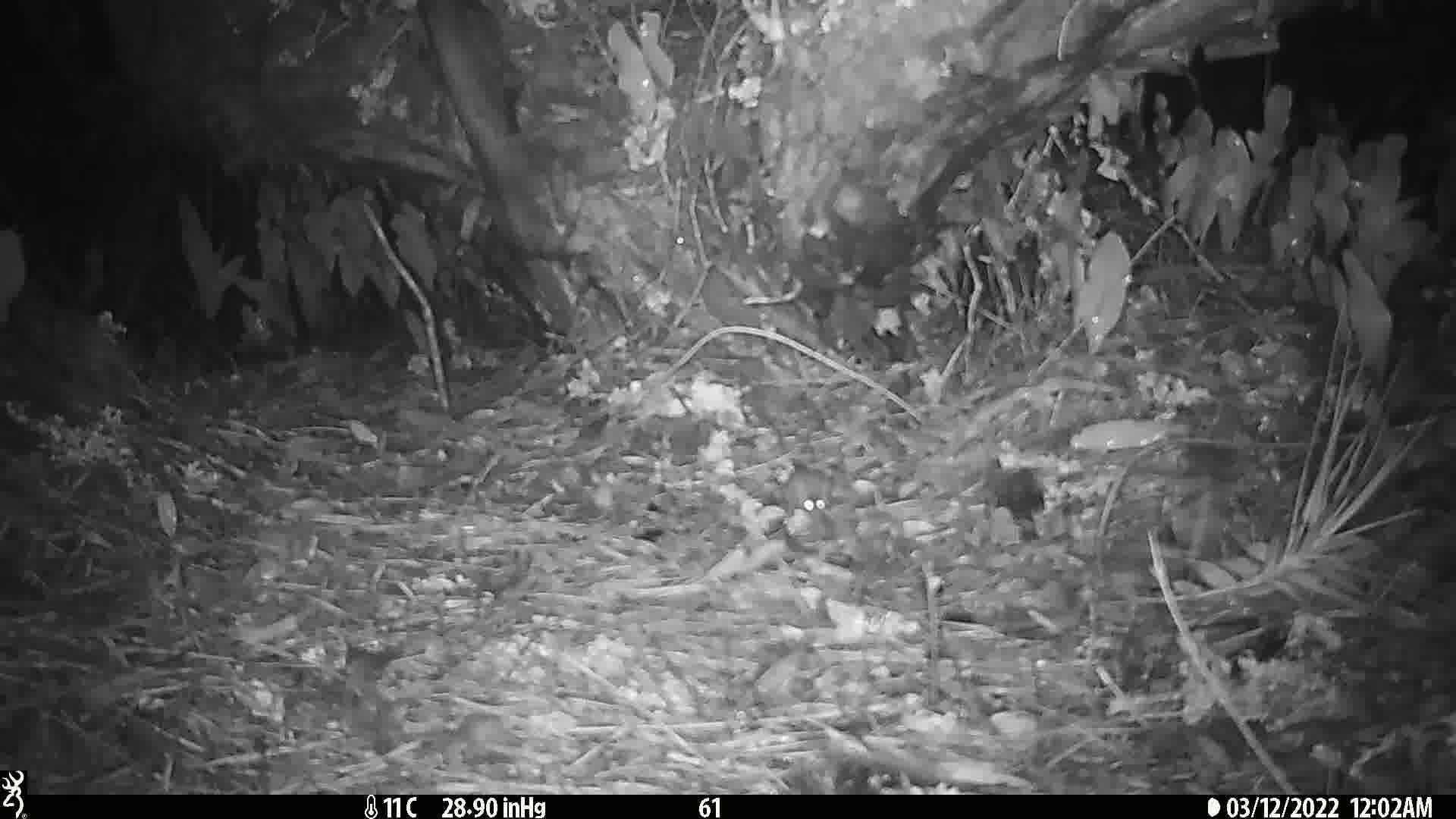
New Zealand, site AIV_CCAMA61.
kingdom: Animalia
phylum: Chordata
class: Mammalia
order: Rodentia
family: Muridae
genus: Mus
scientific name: Mus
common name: mouse